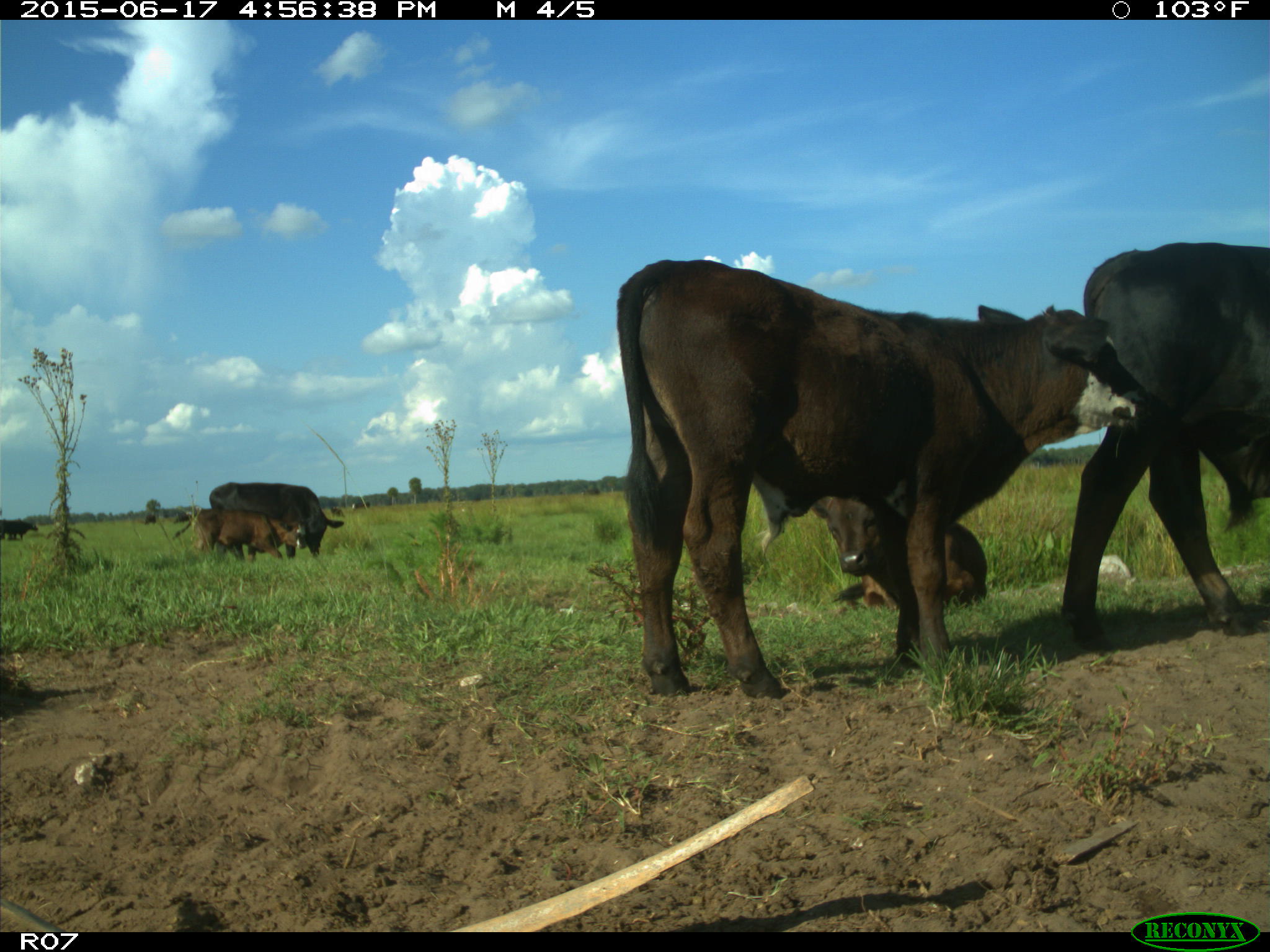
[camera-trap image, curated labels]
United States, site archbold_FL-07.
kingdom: Animalia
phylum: Chordata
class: Mammalia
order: Artiodactyla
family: Bovidae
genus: Bos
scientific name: Bos taurus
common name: domestic cow